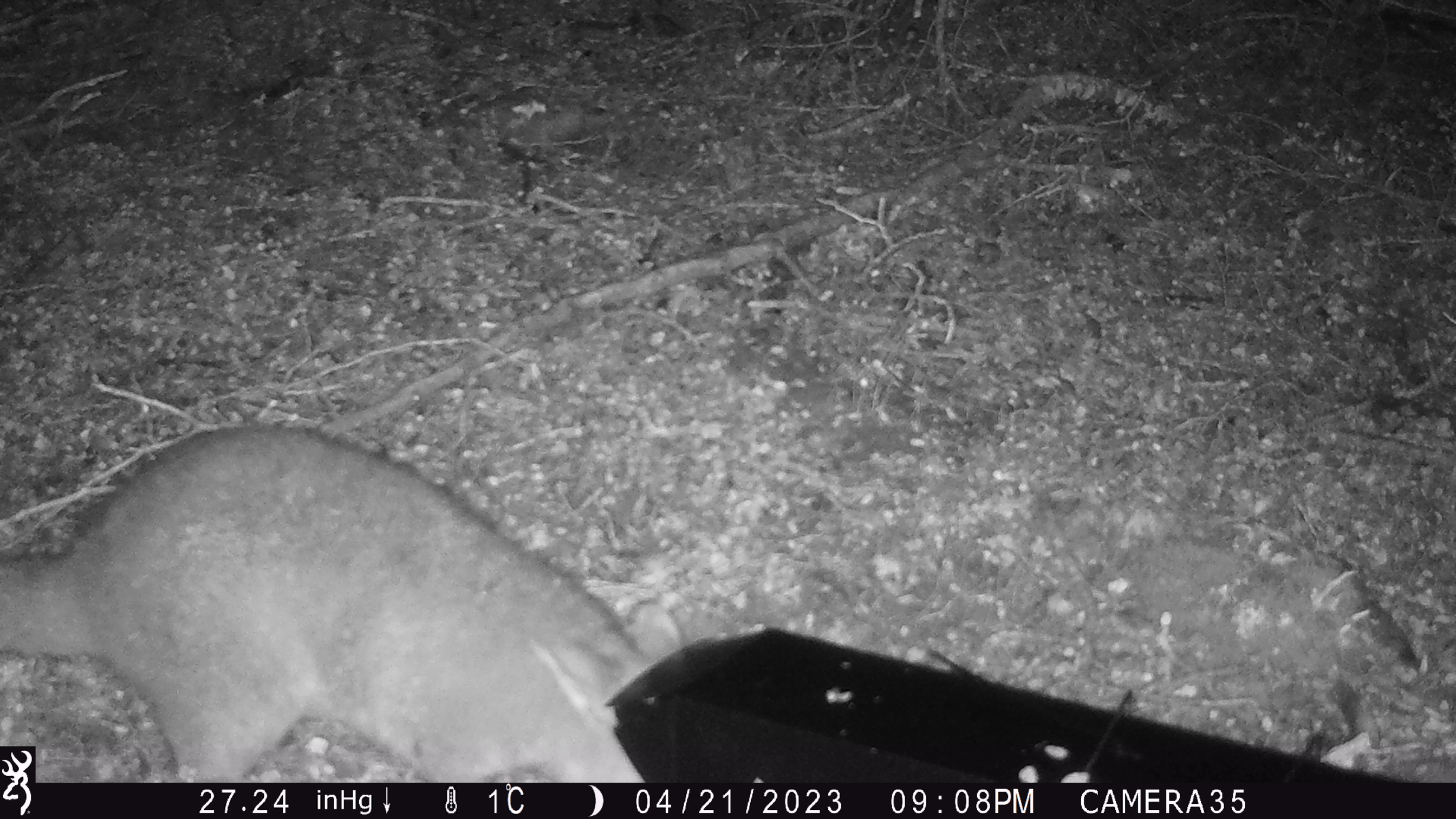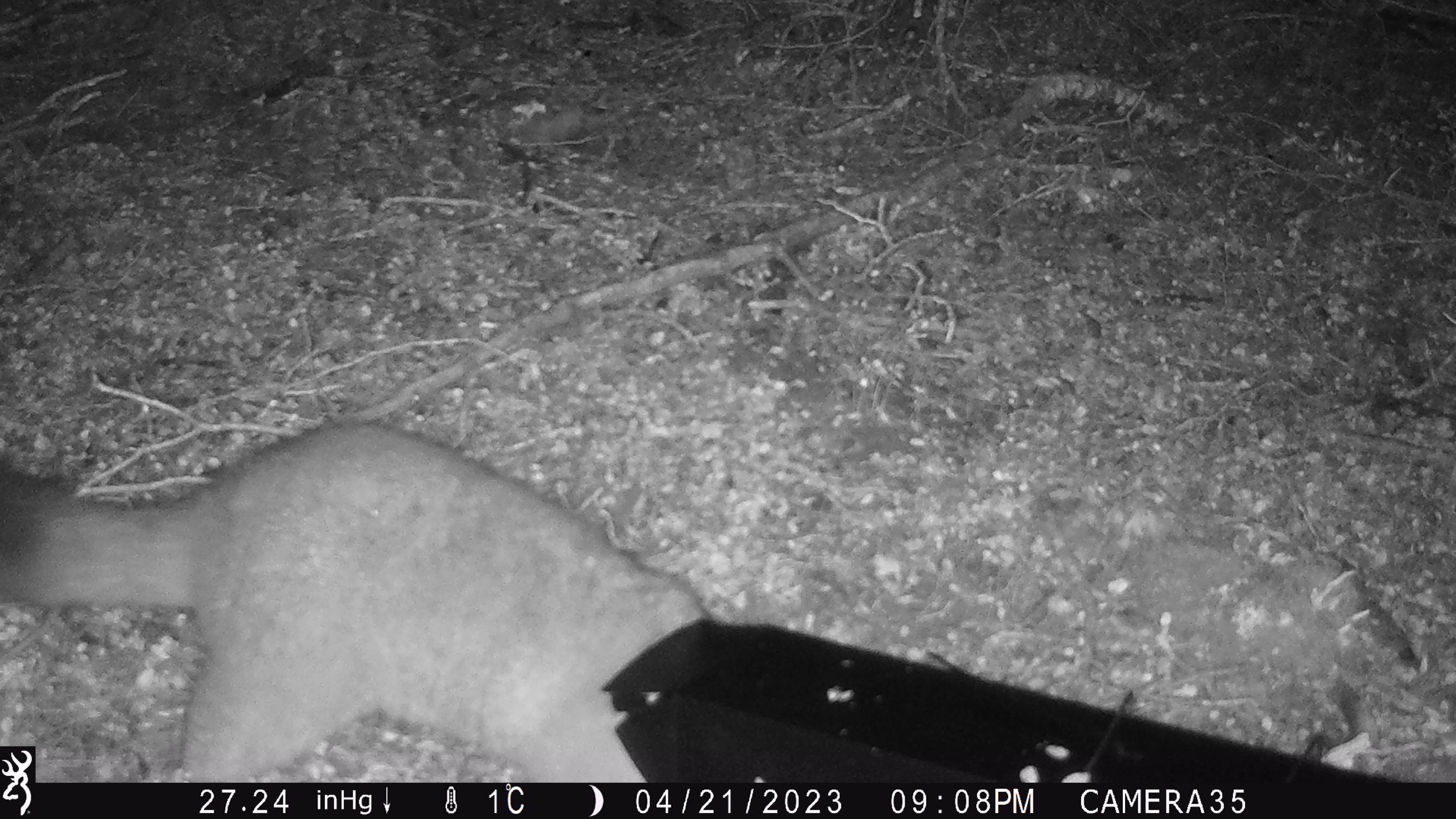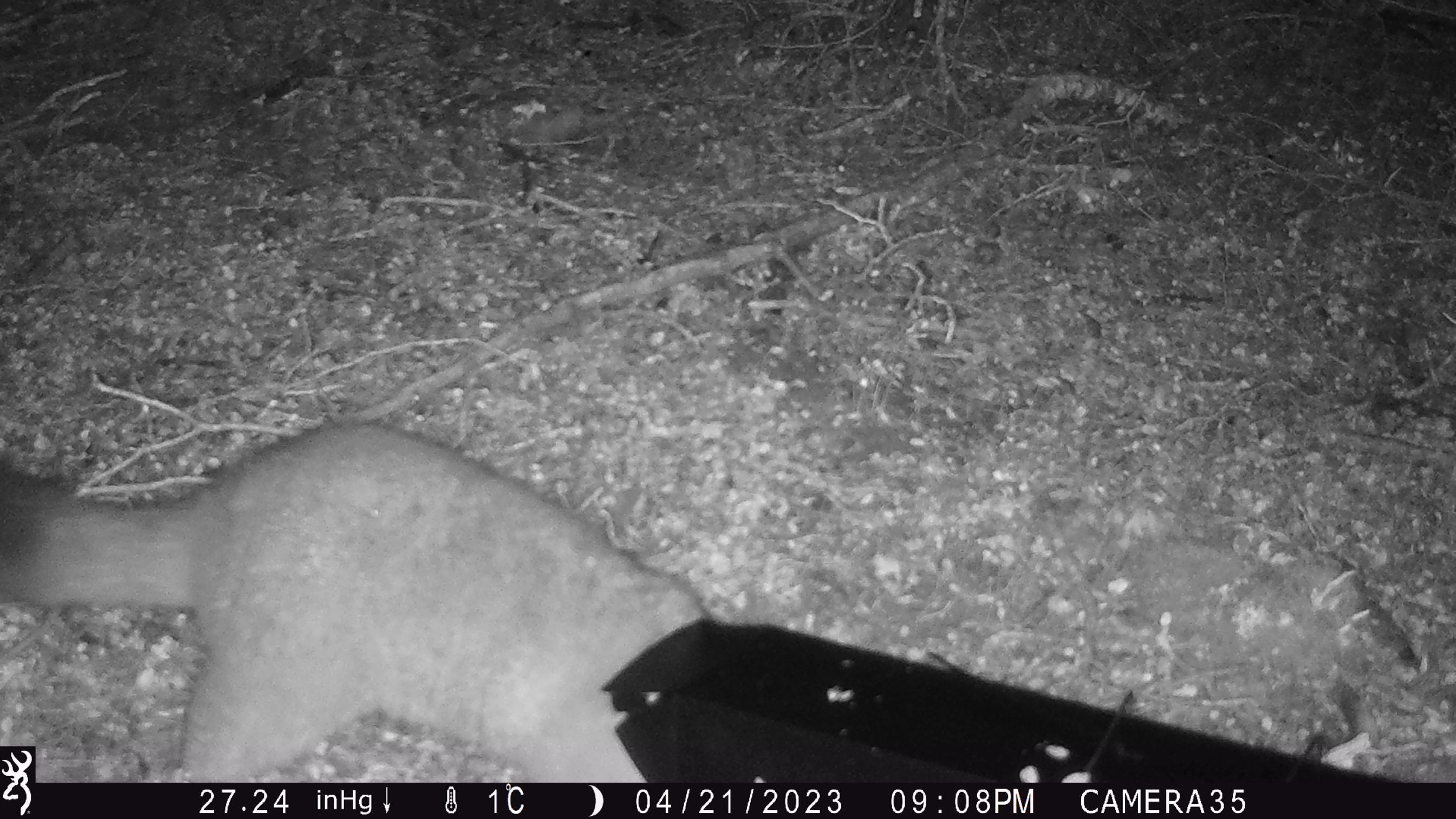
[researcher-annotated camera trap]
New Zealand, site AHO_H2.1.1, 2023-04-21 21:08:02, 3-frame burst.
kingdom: Animalia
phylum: Chordata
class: Mammalia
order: Carnivora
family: Mustelidae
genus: Mustela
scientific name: Mustela erminea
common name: stoat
Stoat (Mustela erminea).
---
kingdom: Animalia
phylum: Chordata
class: Mammalia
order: Diprotodontia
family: Phalangeridae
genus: Trichosurus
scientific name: Trichosurus vulpecula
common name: common brushtail possum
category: possum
Possum (common brushtail possum) (Trichosurus vulpecula).